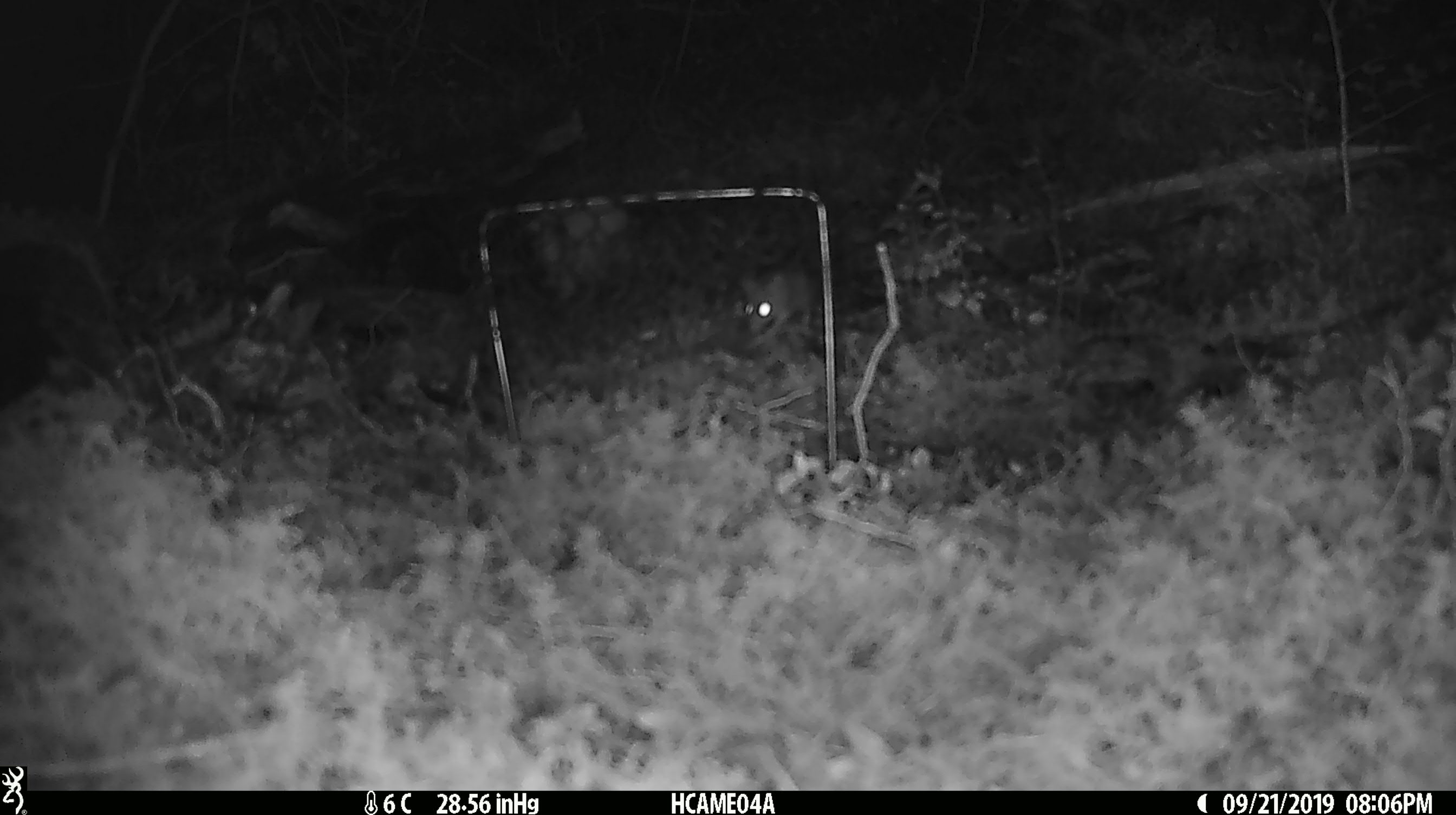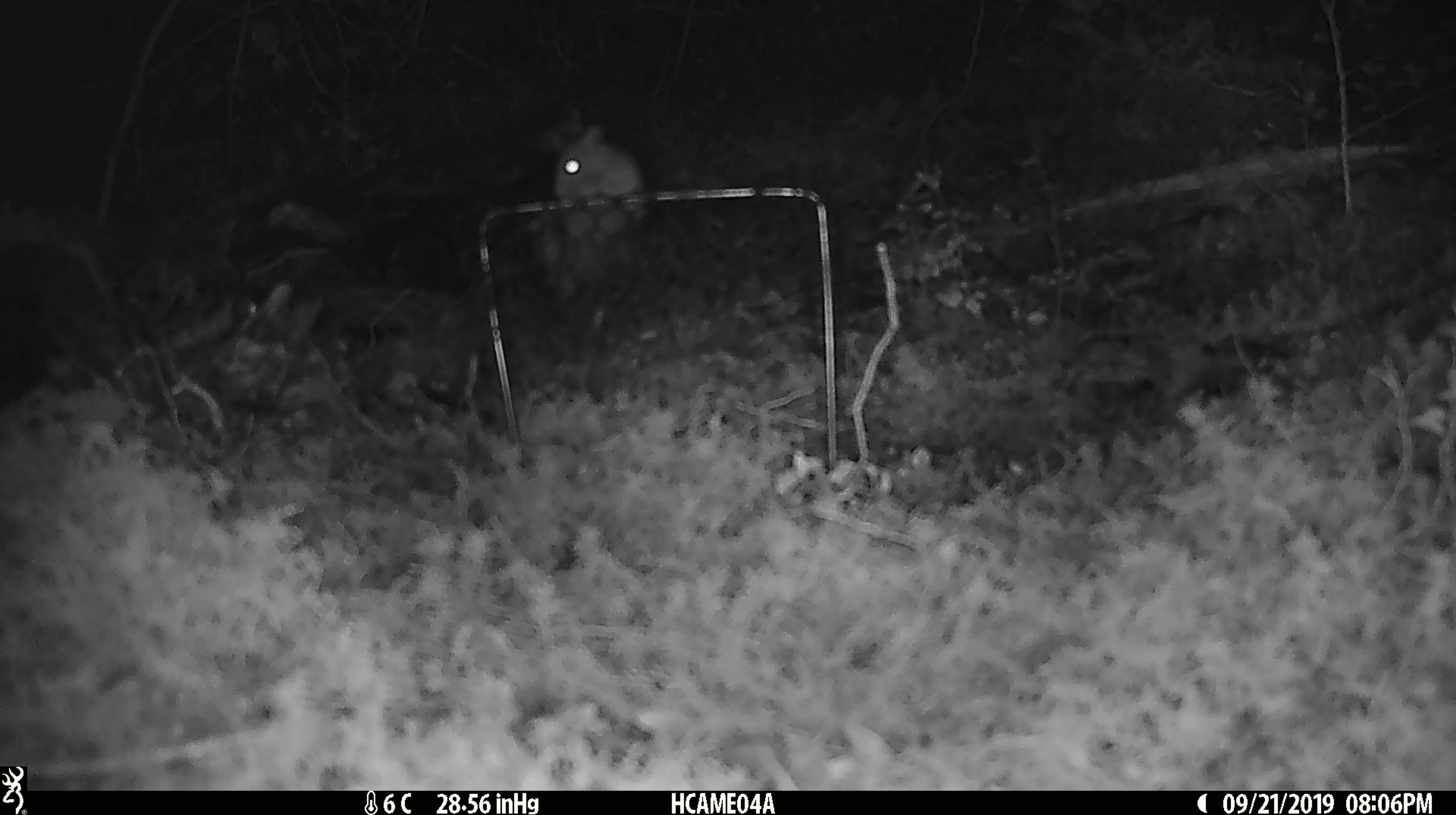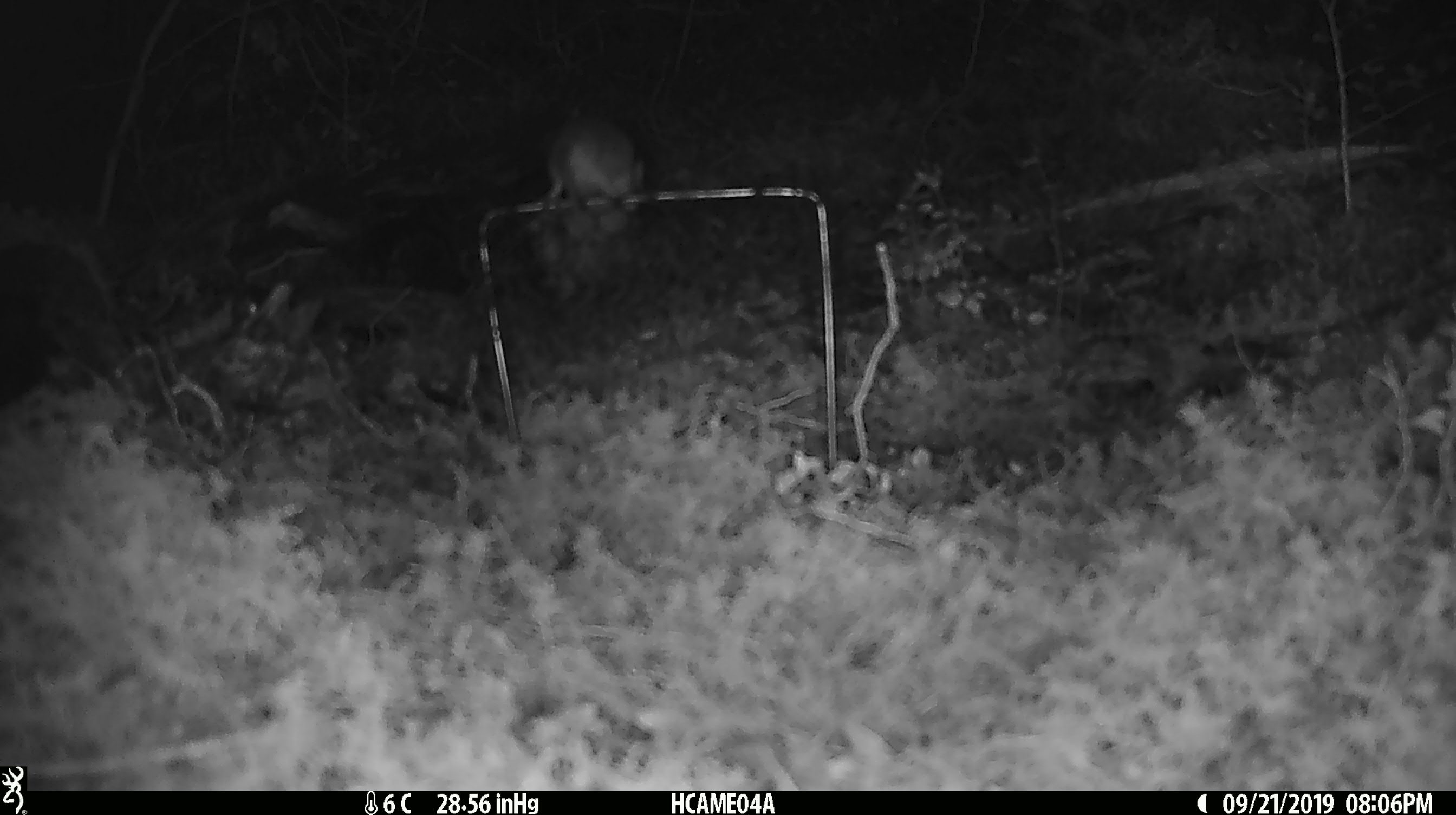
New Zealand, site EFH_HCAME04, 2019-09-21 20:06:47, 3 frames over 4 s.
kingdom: Animalia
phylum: Chordata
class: Mammalia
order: Rodentia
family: Muridae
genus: Mus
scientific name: Mus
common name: mouse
Mouse (Mus).